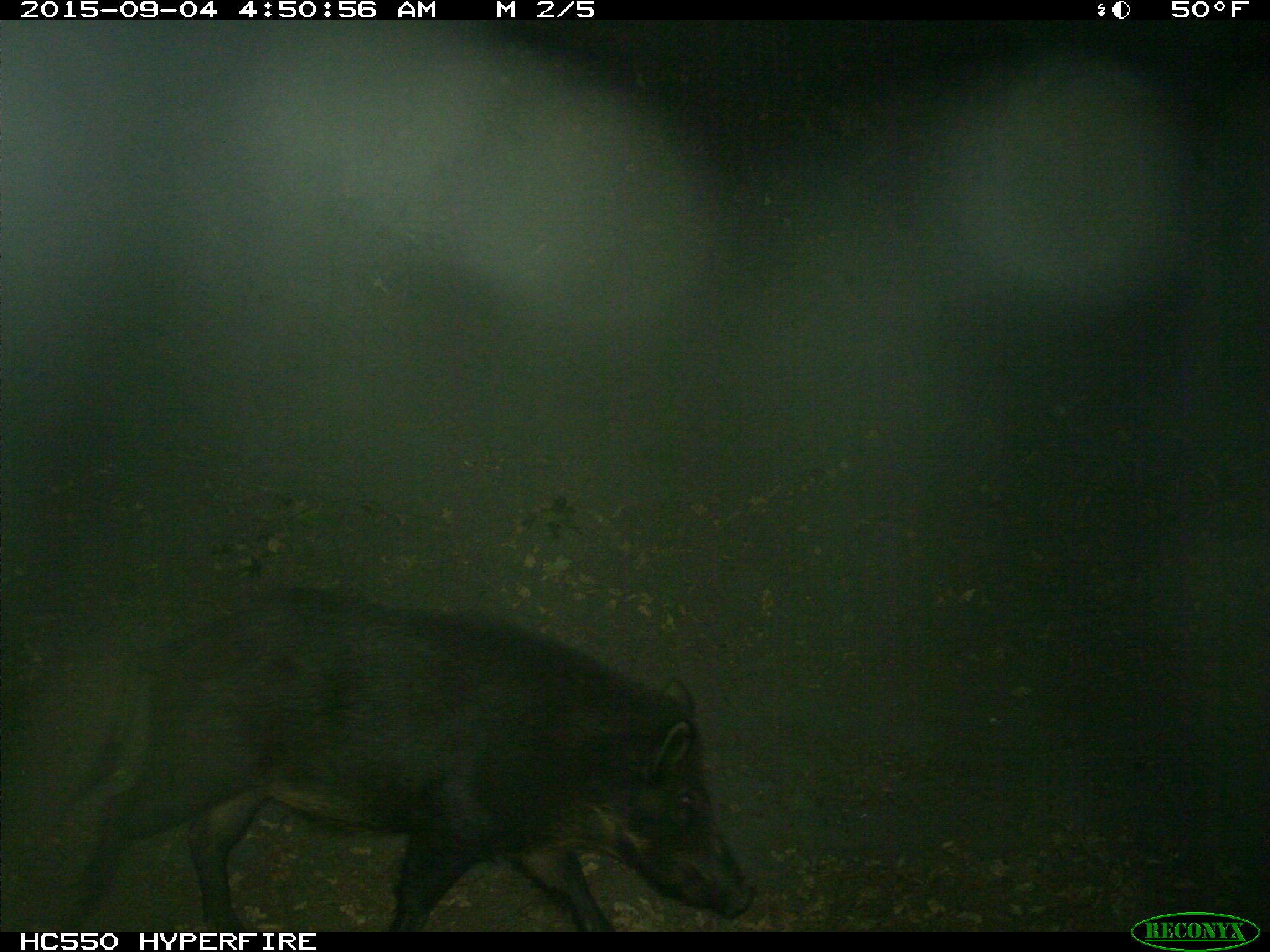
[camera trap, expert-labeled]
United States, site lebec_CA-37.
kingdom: Animalia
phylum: Chordata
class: Mammalia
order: Artiodactyla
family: Suidae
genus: Sus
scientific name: Sus scrofa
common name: wild boar